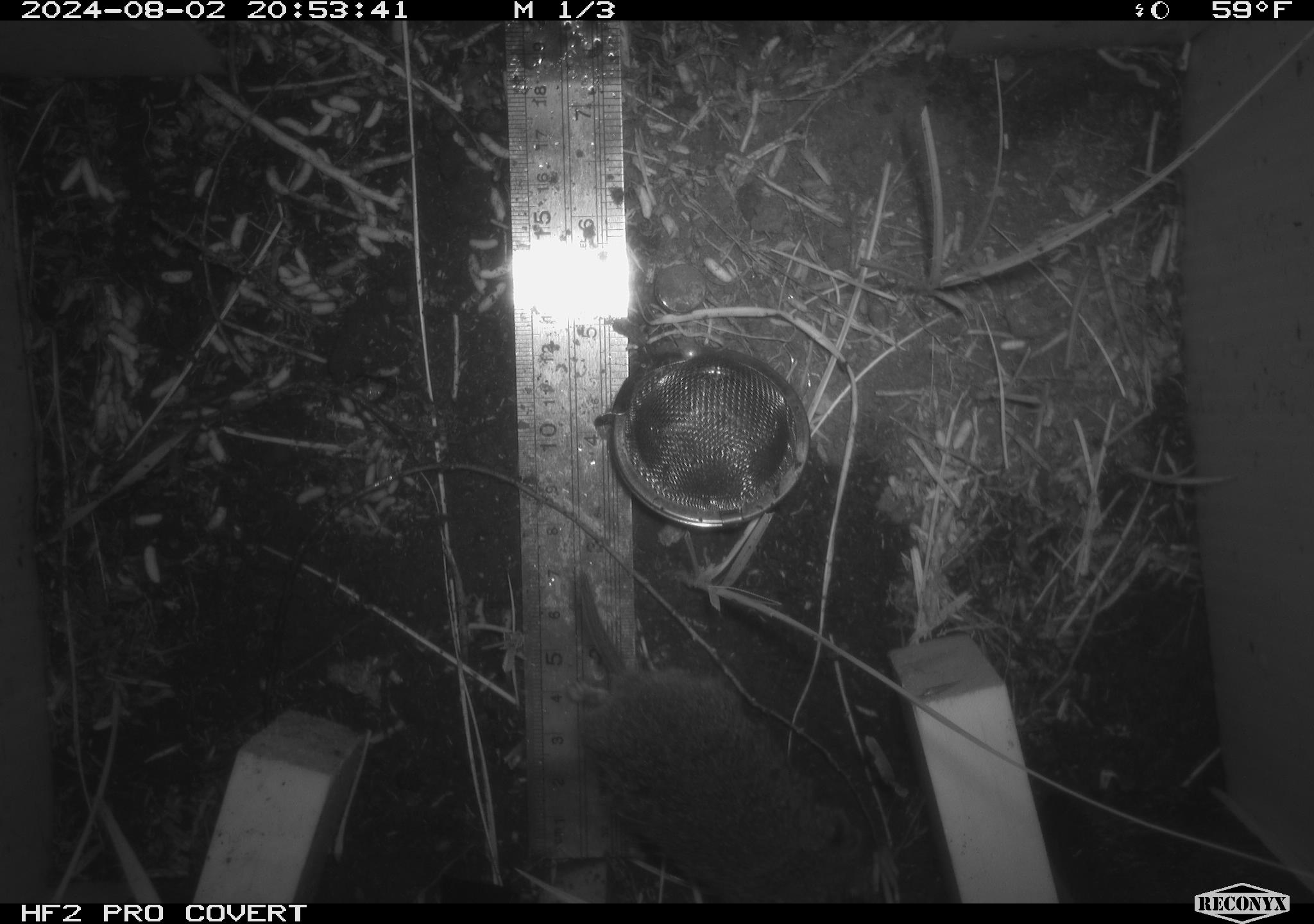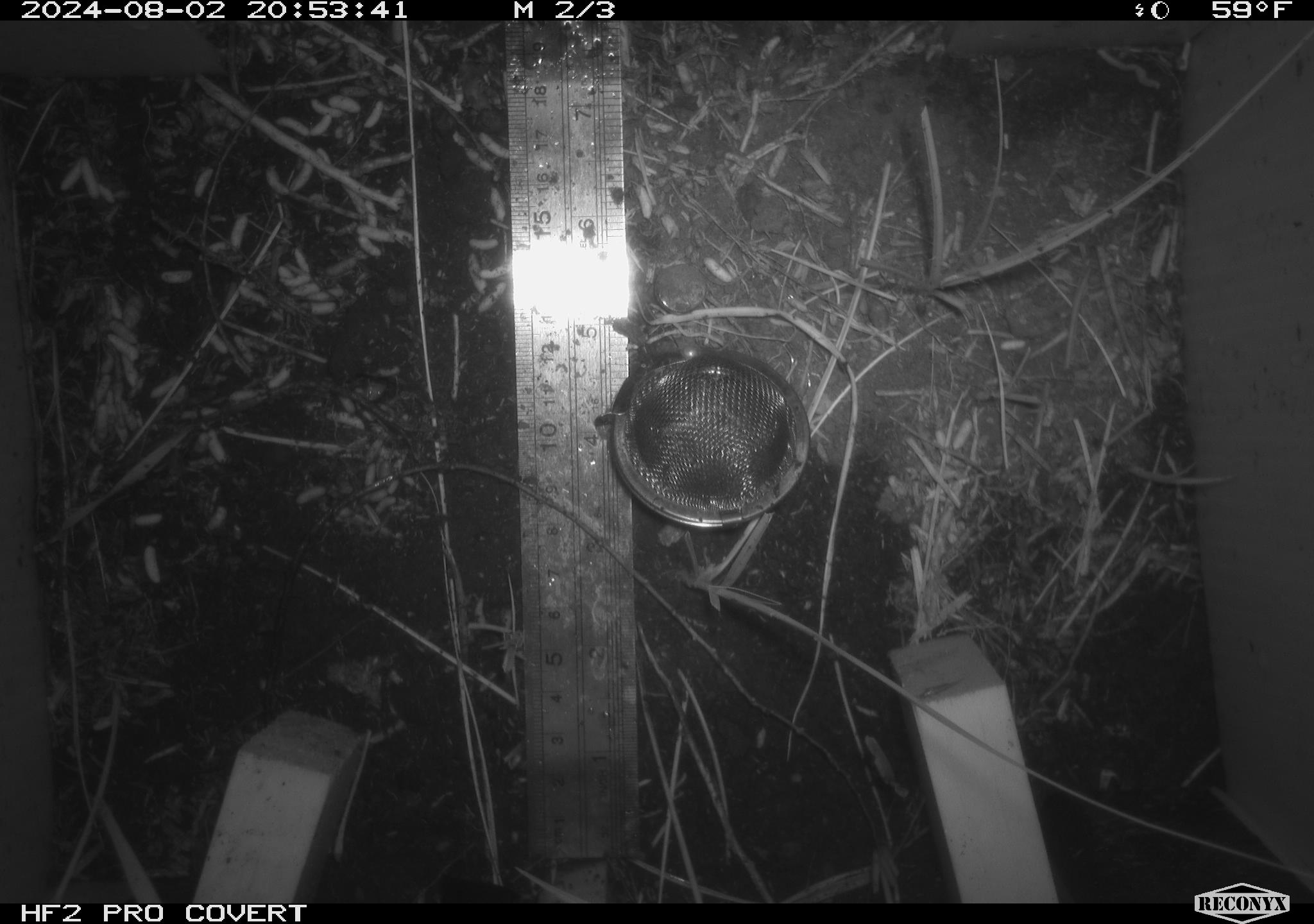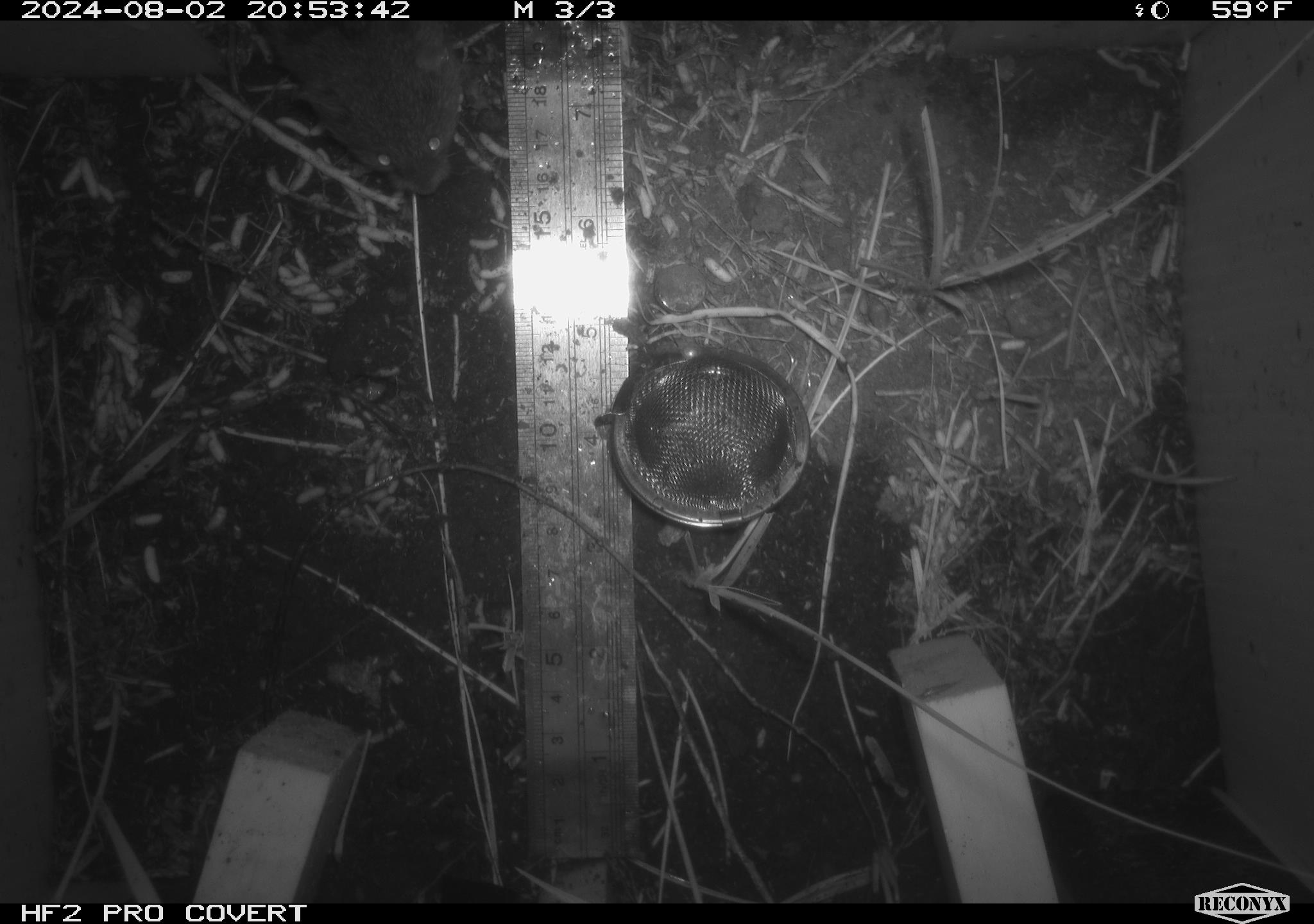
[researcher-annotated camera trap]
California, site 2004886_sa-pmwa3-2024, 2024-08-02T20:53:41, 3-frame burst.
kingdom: Animalia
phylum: Chordata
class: Mammalia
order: Rodentia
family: Cricetidae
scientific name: Arvicolinae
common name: voles, lemmings, and muskrats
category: arvicolinae subfamily